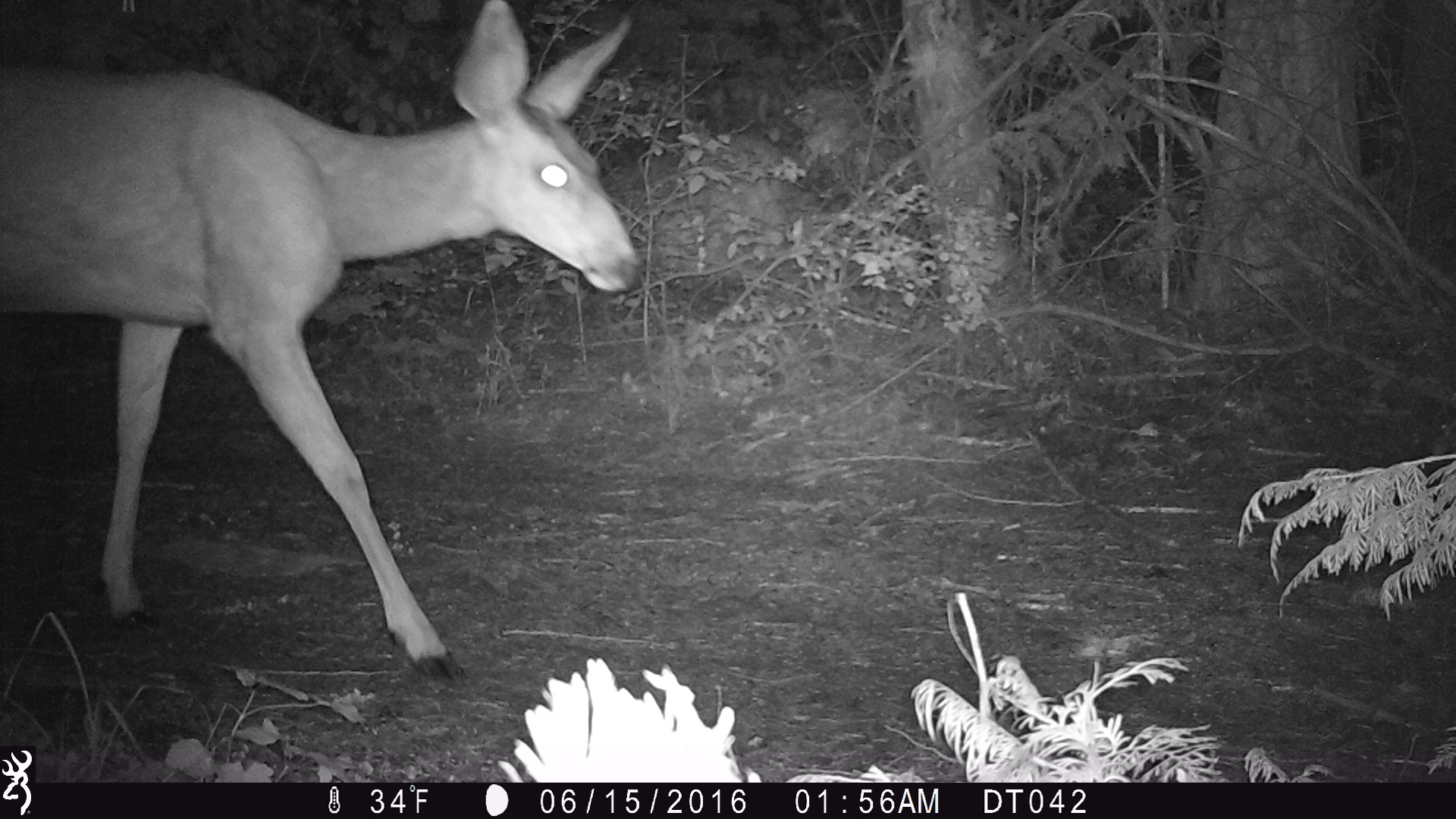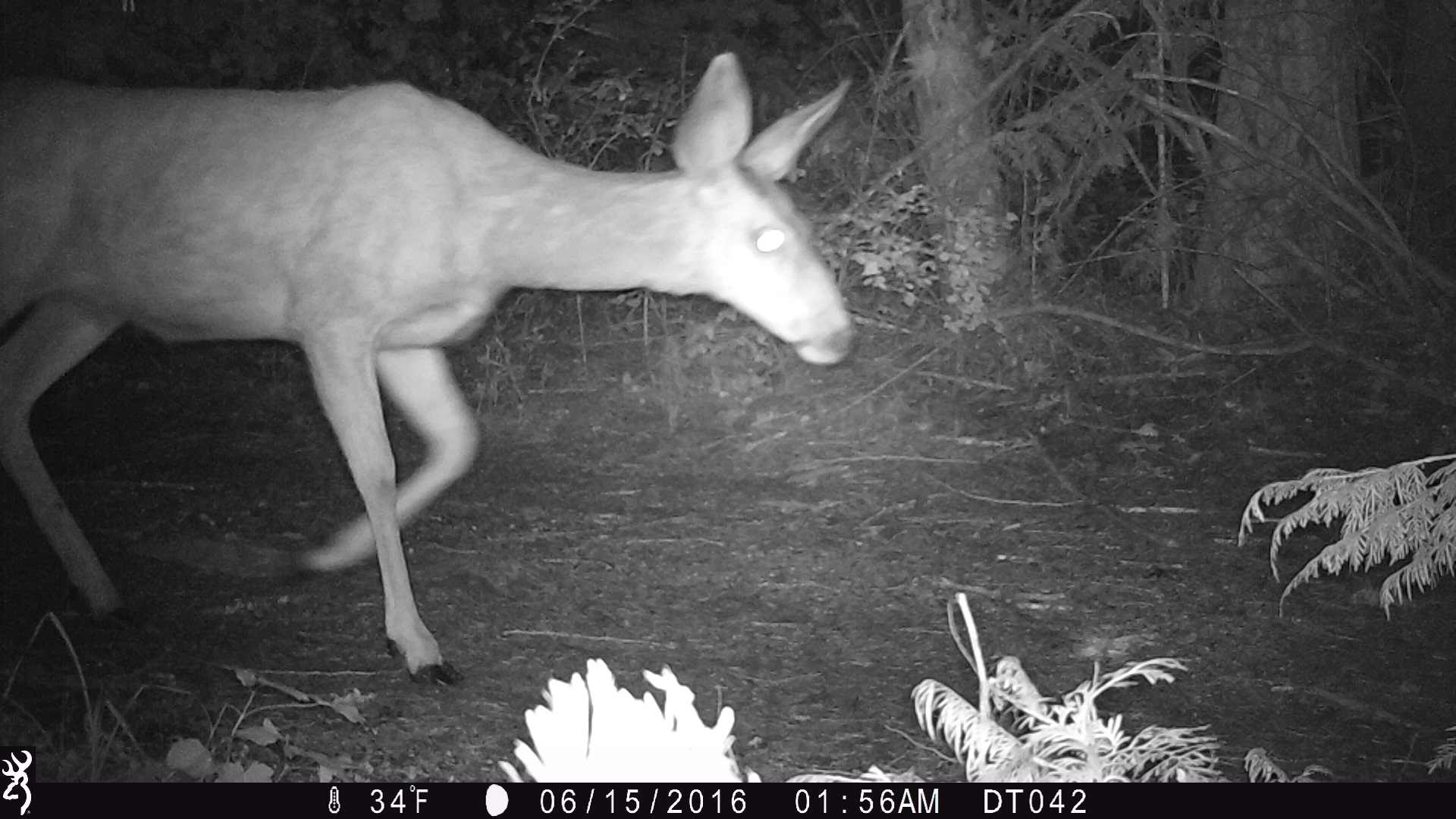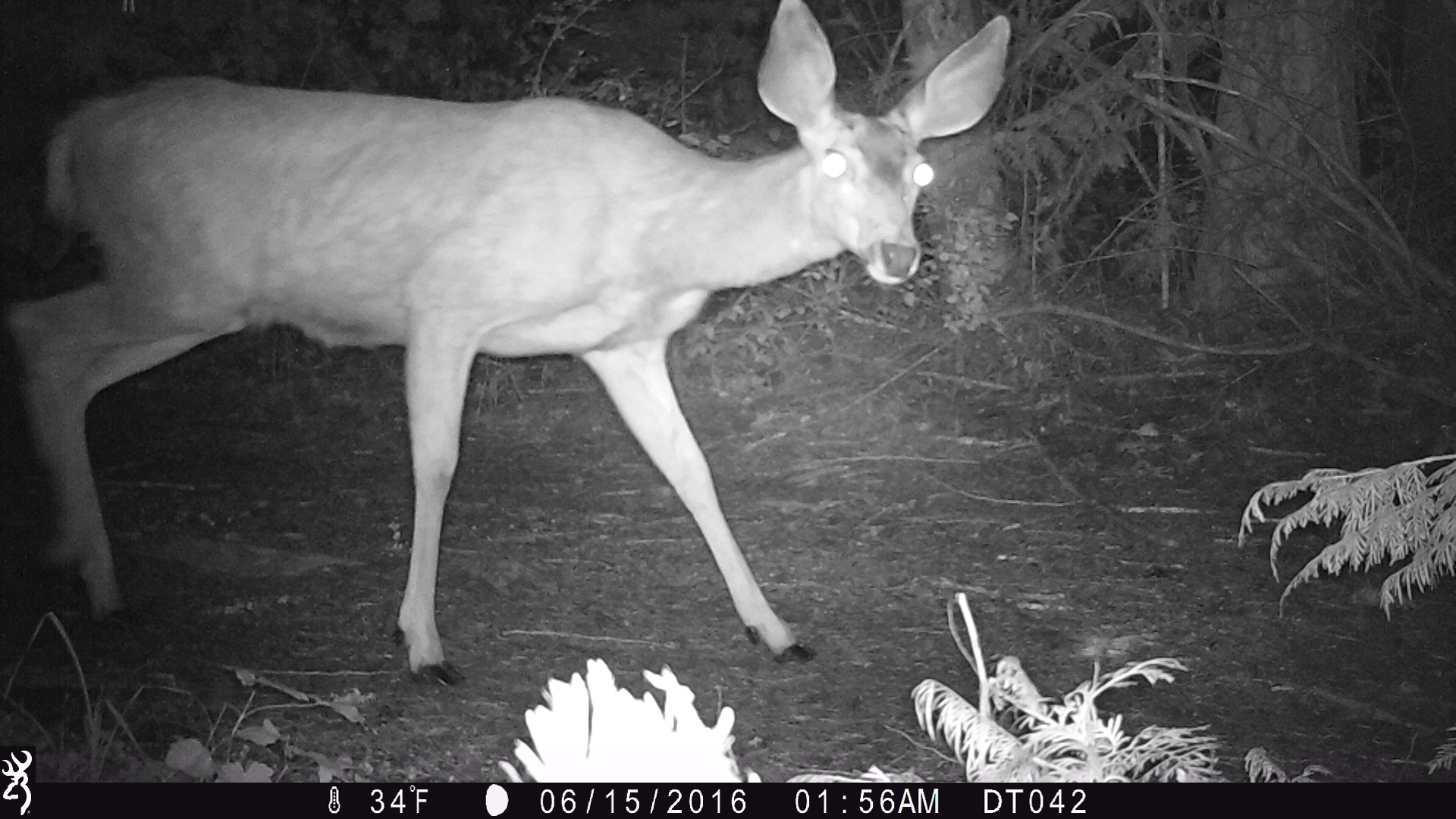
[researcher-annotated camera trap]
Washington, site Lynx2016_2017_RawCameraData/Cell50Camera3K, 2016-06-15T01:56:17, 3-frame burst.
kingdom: Animalia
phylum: Chordata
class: Mammalia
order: Artiodactyla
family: Cervidae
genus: Odocoileus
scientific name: Odocoileus hemionus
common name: mule deer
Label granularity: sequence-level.